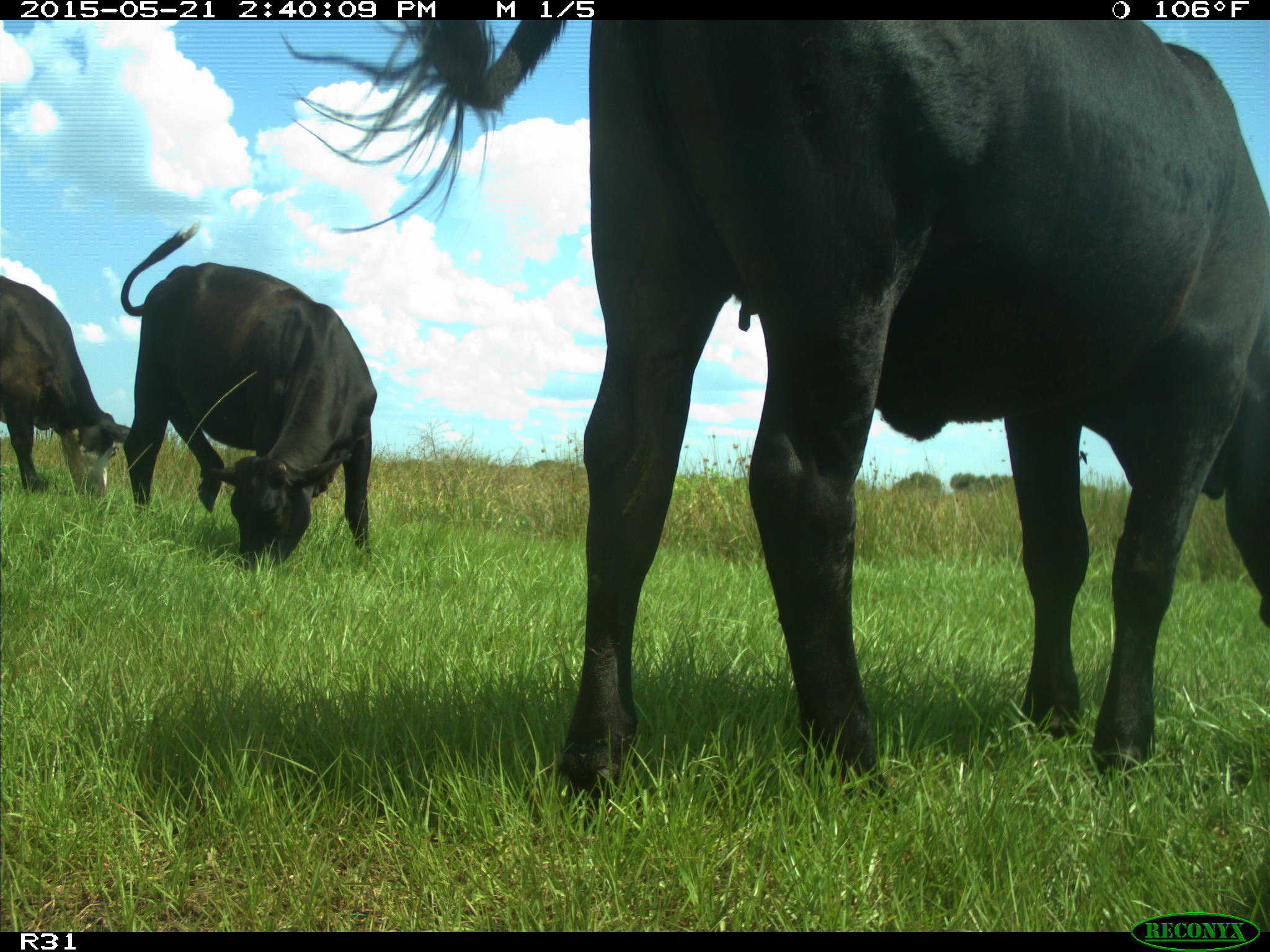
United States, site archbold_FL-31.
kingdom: Animalia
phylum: Chordata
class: Mammalia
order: Artiodactyla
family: Bovidae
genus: Bos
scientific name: Bos taurus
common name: domestic cow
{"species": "Bos taurus (domestic cow)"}